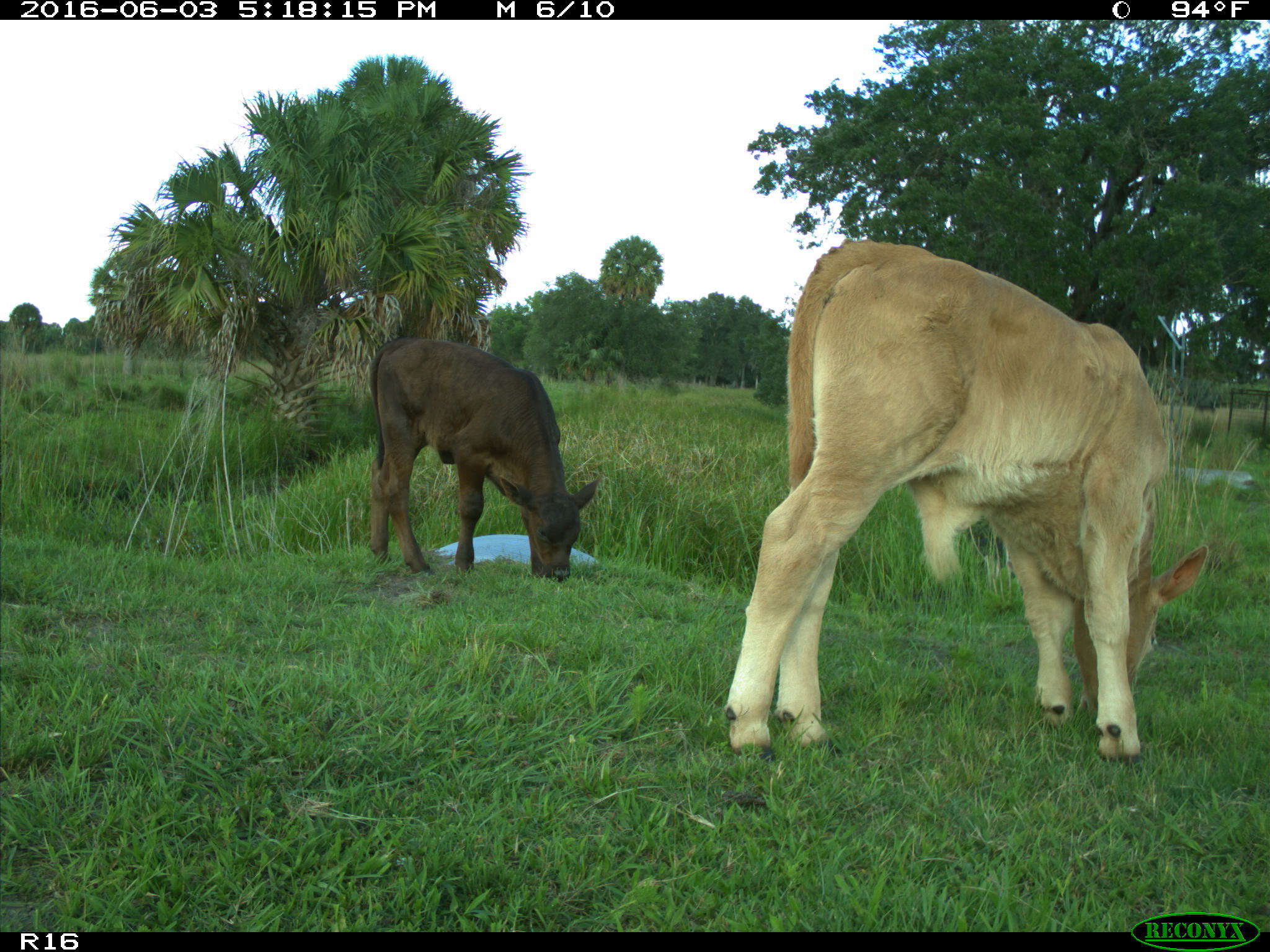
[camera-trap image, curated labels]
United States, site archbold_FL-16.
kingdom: Animalia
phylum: Chordata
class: Mammalia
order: Artiodactyla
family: Bovidae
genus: Bos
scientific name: Bos taurus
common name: domestic cow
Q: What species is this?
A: Bos taurus (domestic cow).